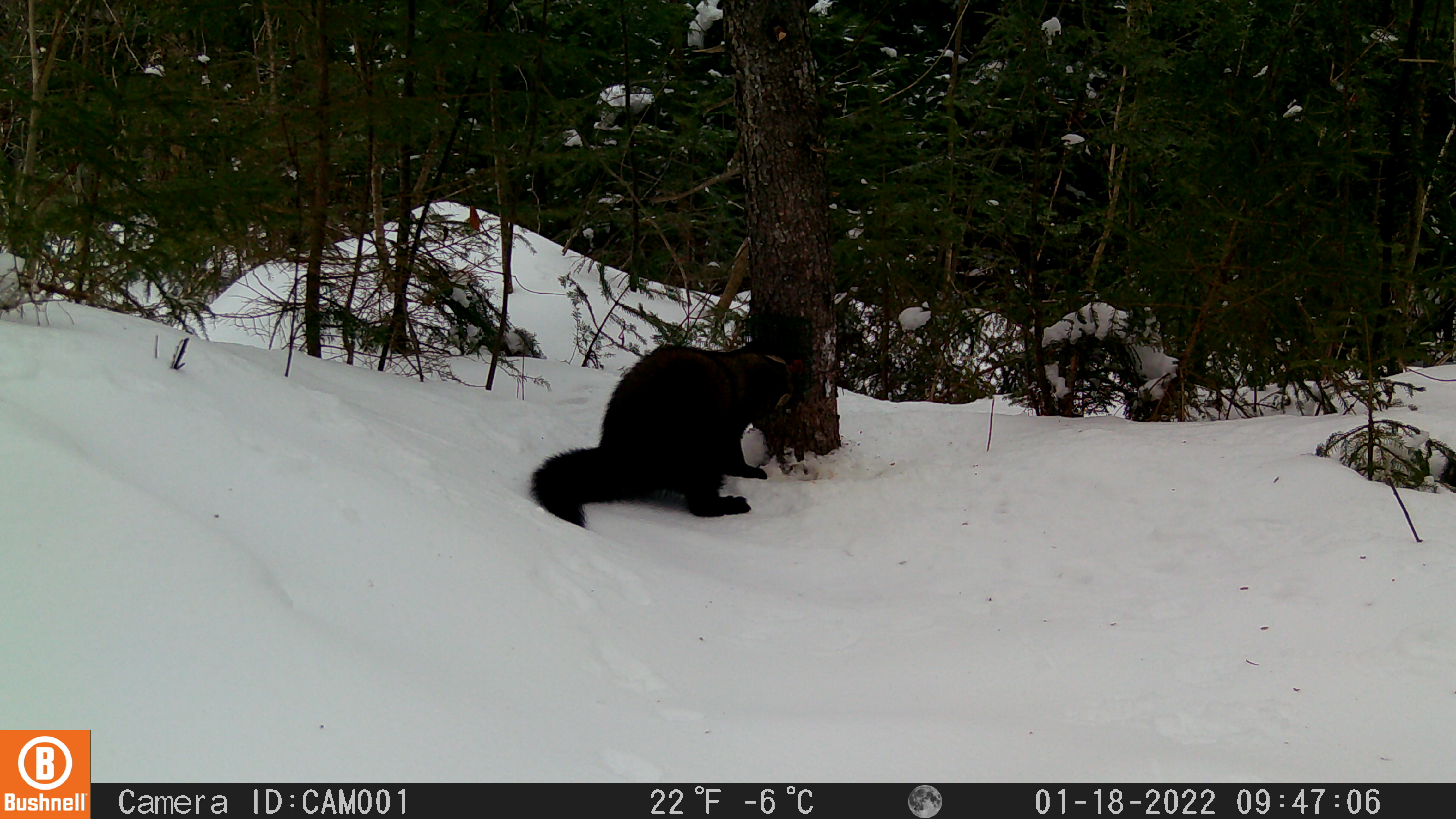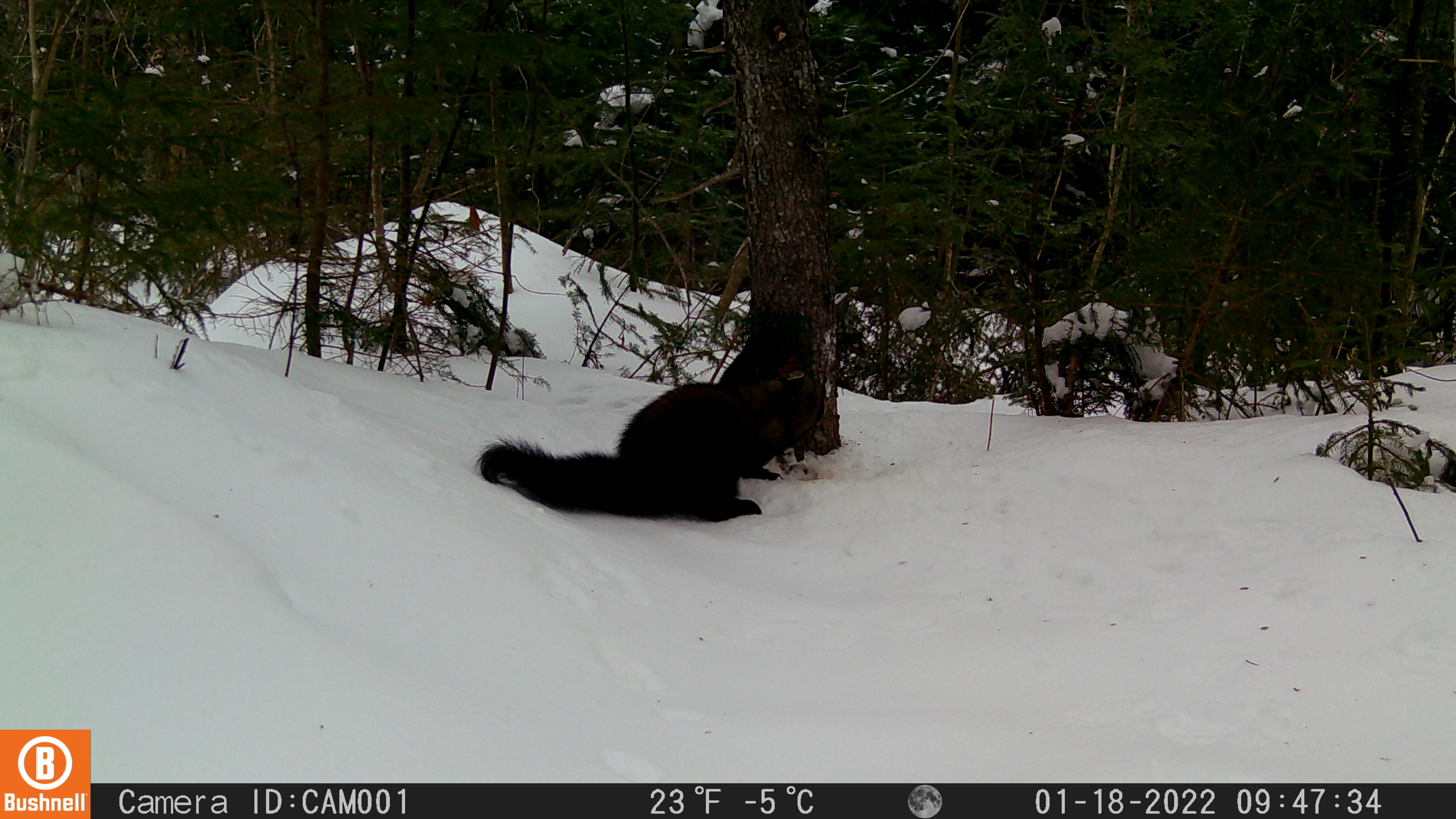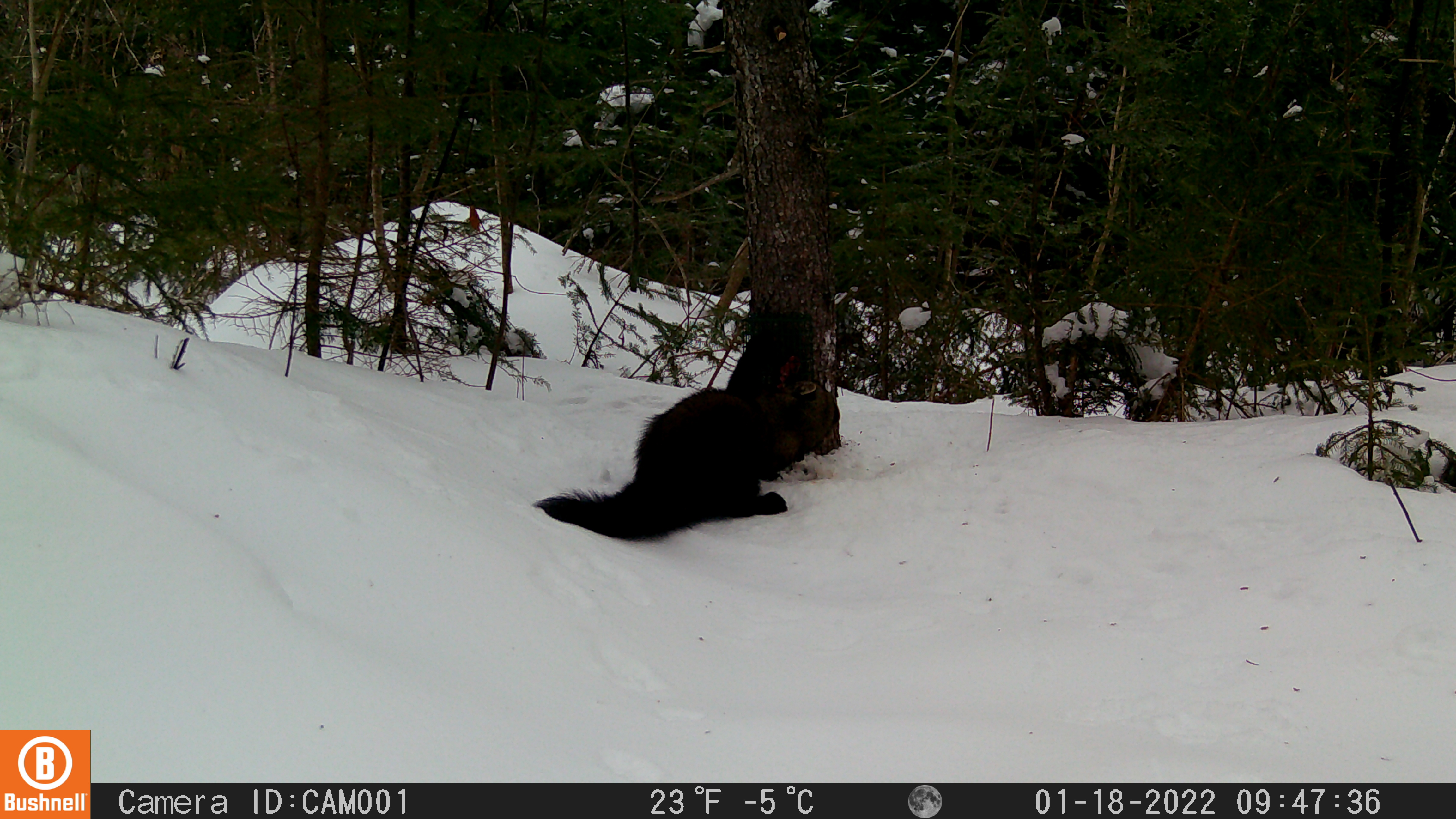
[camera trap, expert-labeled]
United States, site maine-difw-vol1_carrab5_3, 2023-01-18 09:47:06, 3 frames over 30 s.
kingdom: Animalia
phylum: Chordata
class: Mammalia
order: Carnivora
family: Mustelidae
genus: Pekania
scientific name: Pekania pennanti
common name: fisher